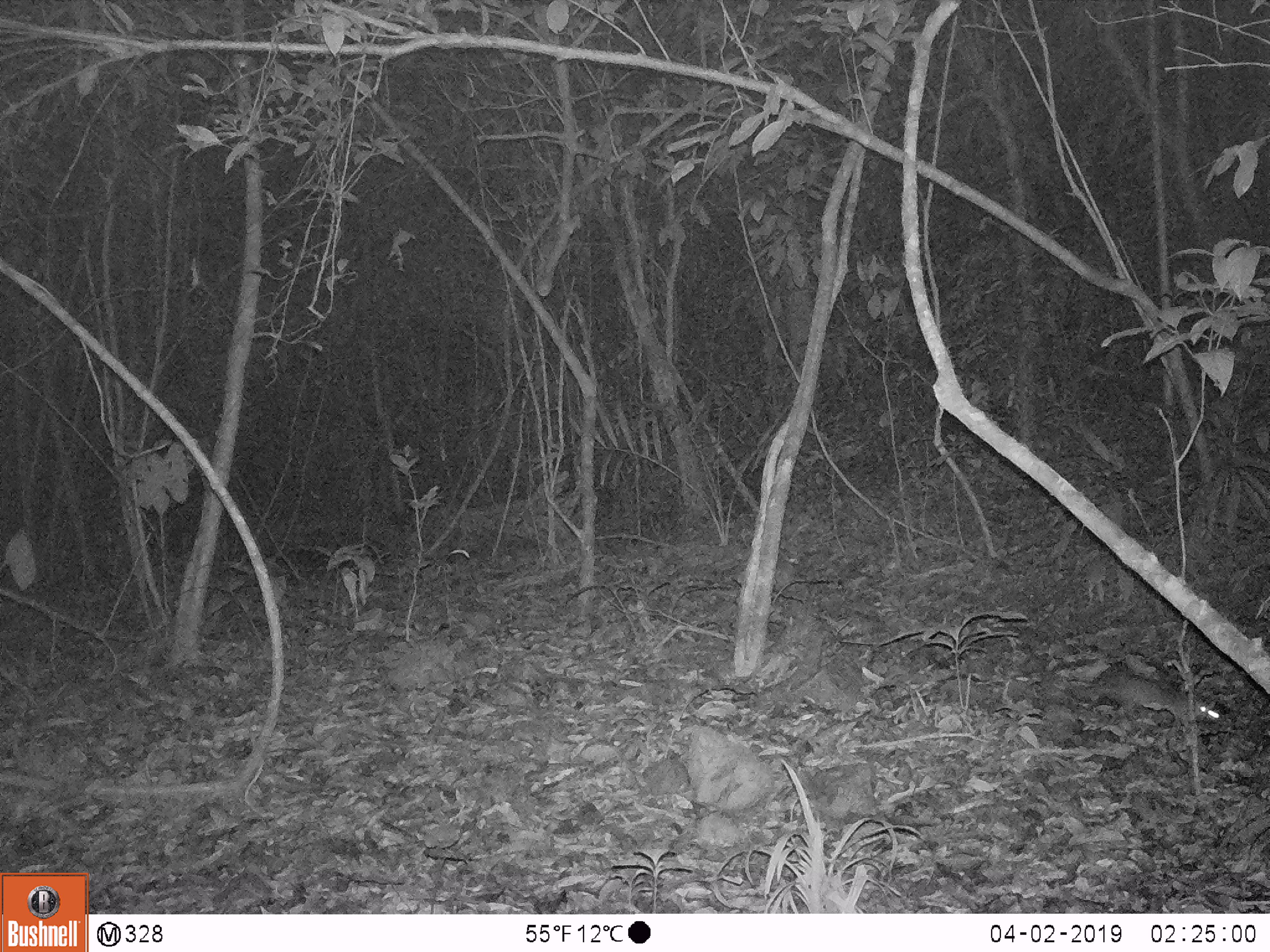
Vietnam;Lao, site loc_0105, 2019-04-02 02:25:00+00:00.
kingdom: Animalia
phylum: Chordata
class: Mammalia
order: Carnivora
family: Mustelidae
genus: Melogale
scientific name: Melogale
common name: ferret badger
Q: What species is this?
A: Ferret badger (Melogale).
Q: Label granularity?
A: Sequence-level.